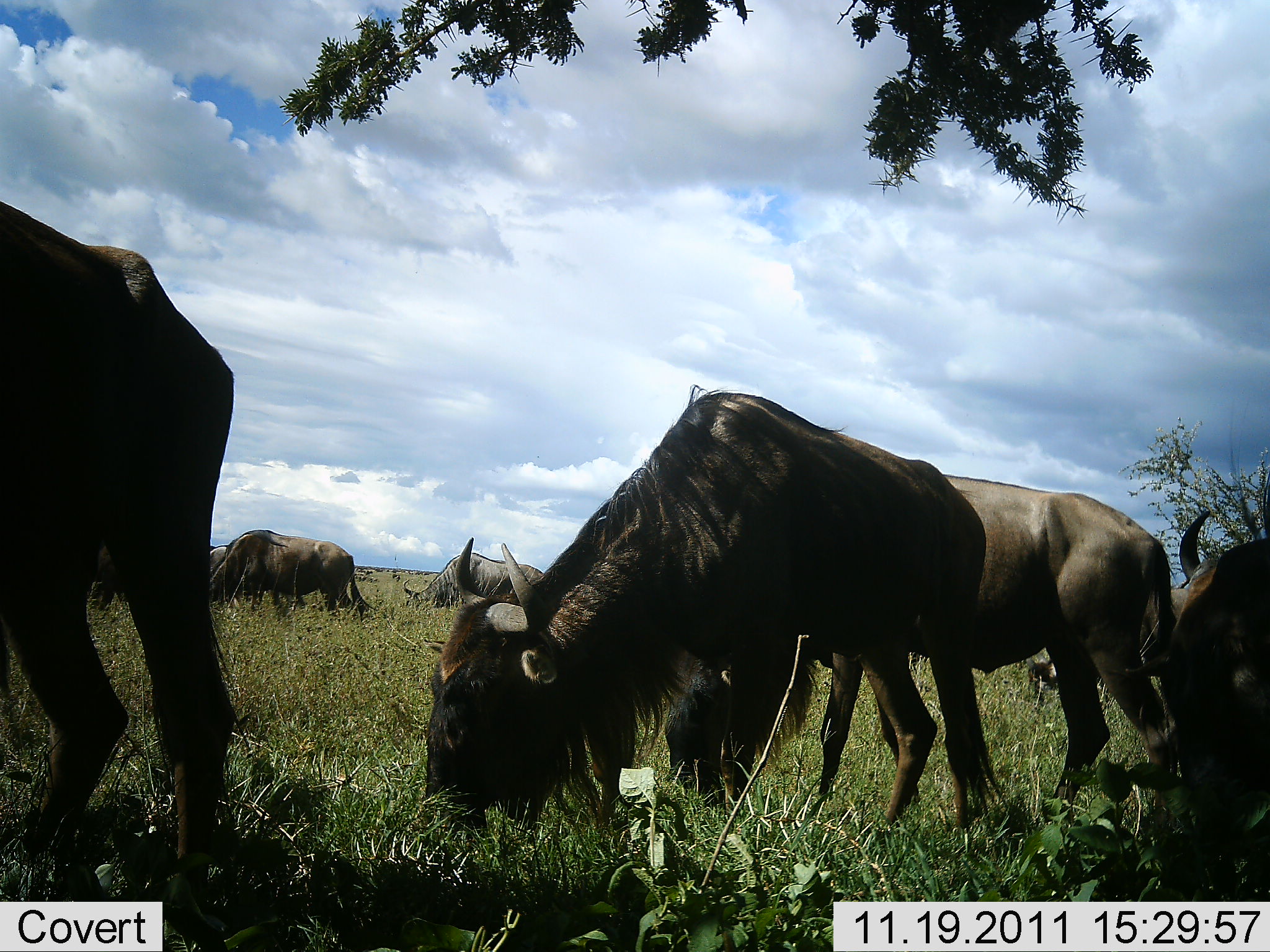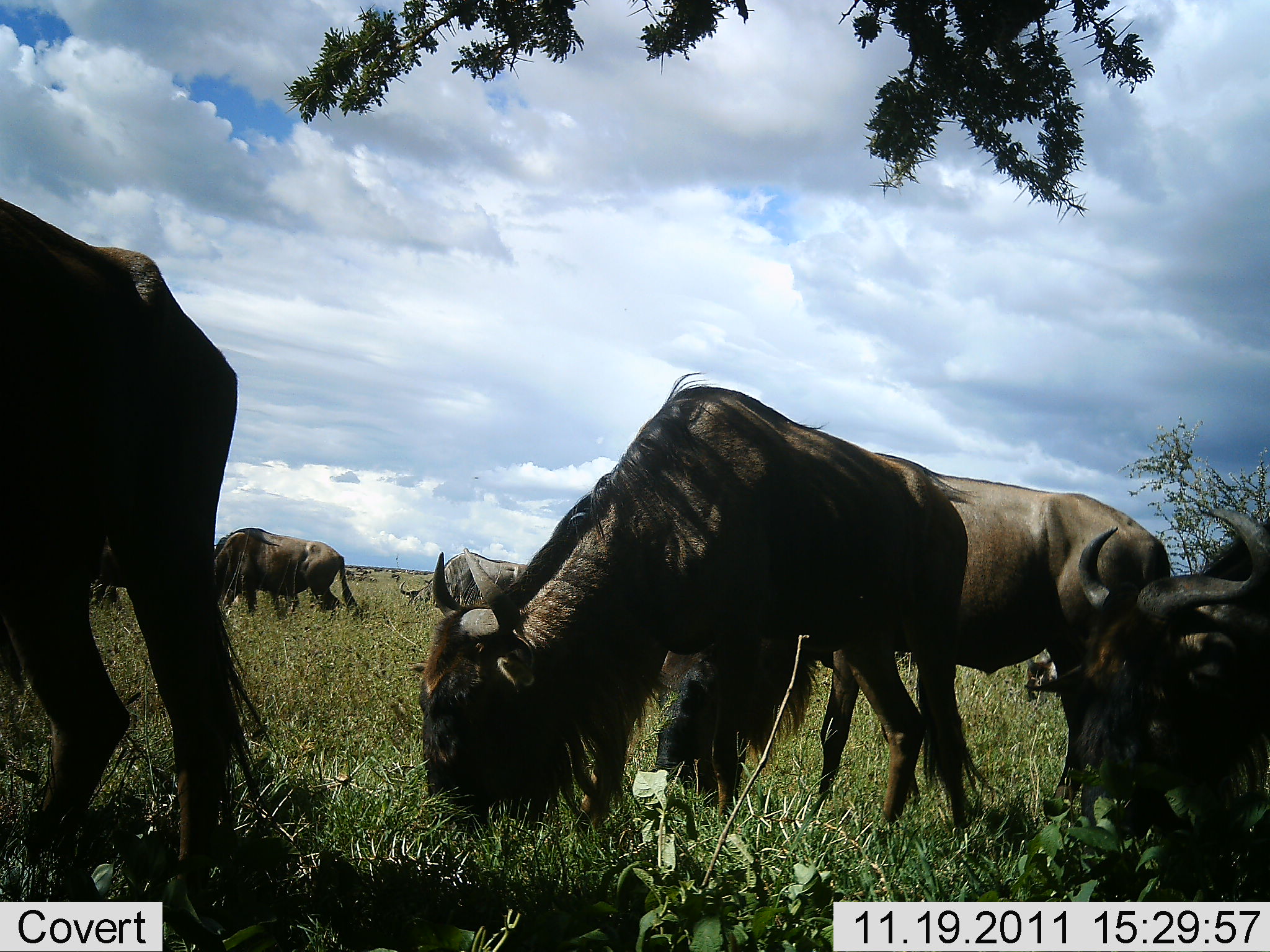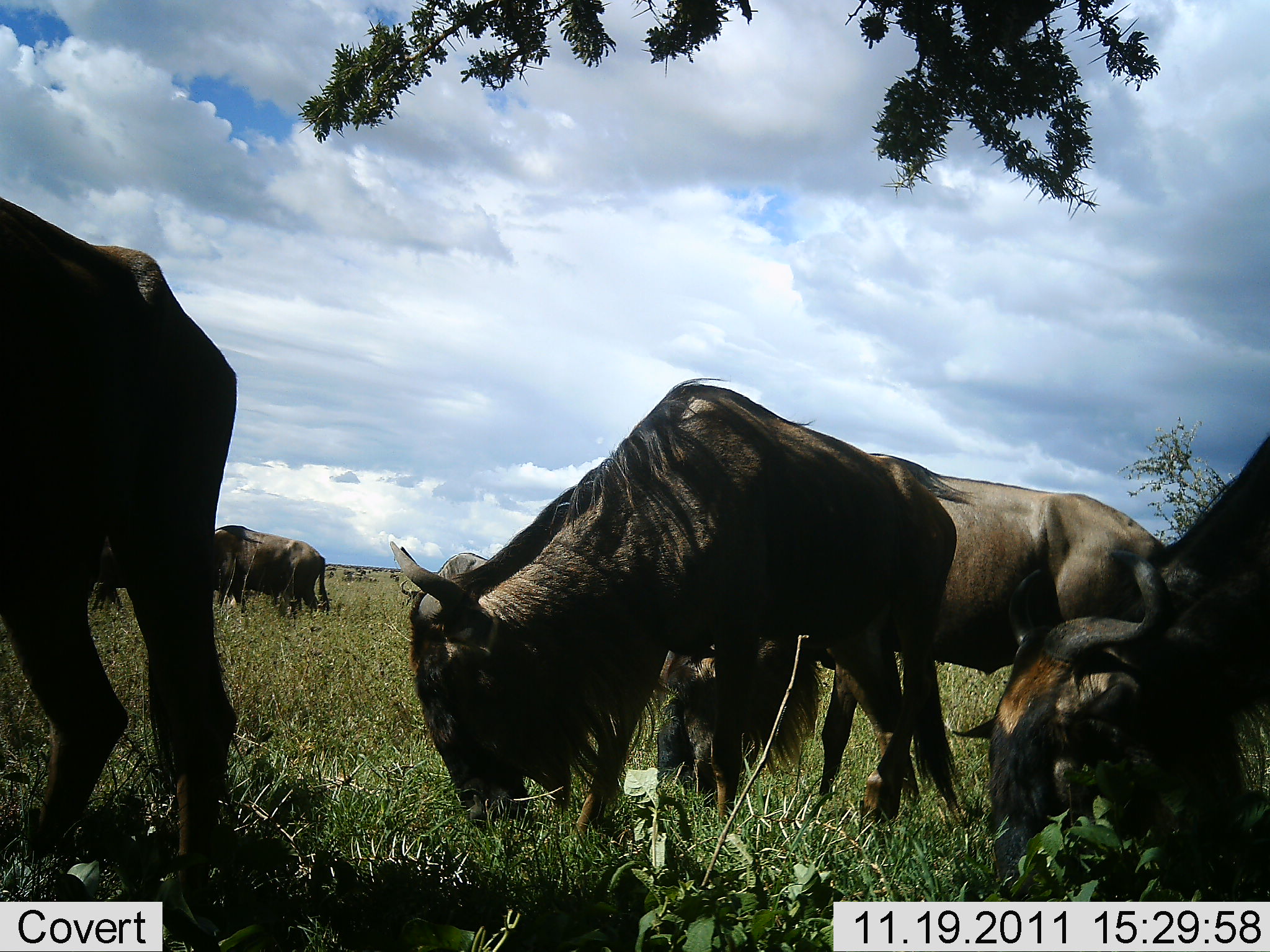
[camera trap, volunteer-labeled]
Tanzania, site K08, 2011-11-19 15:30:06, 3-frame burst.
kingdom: Animalia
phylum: Chordata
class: Mammalia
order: Artiodactyla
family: Bovidae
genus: Connochaetes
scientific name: Connochaetes taurinus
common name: blue wildebeest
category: wildebeest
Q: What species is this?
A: Wildebeest (blue wildebeest) (Connochaetes taurinus).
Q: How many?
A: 6.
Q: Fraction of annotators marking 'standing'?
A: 38%.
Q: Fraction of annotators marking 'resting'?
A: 8%.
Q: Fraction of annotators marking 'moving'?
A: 15%.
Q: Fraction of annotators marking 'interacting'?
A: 0%.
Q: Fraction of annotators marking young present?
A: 0%.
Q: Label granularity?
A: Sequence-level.